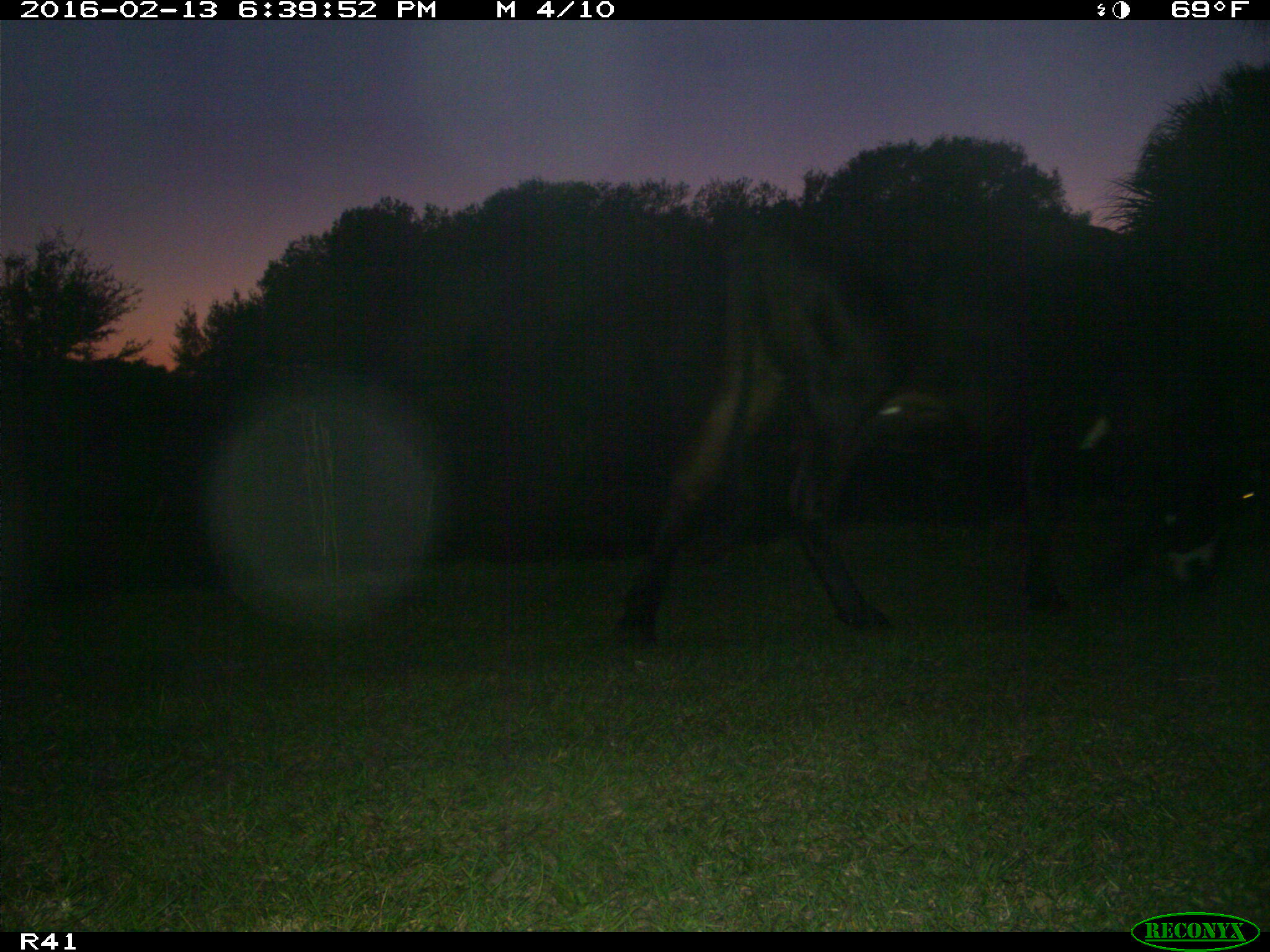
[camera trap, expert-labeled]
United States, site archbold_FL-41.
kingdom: Animalia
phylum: Chordata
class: Mammalia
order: Artiodactyla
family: Bovidae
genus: Bos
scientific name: Bos taurus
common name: domestic cow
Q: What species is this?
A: Bos taurus (domestic cow).